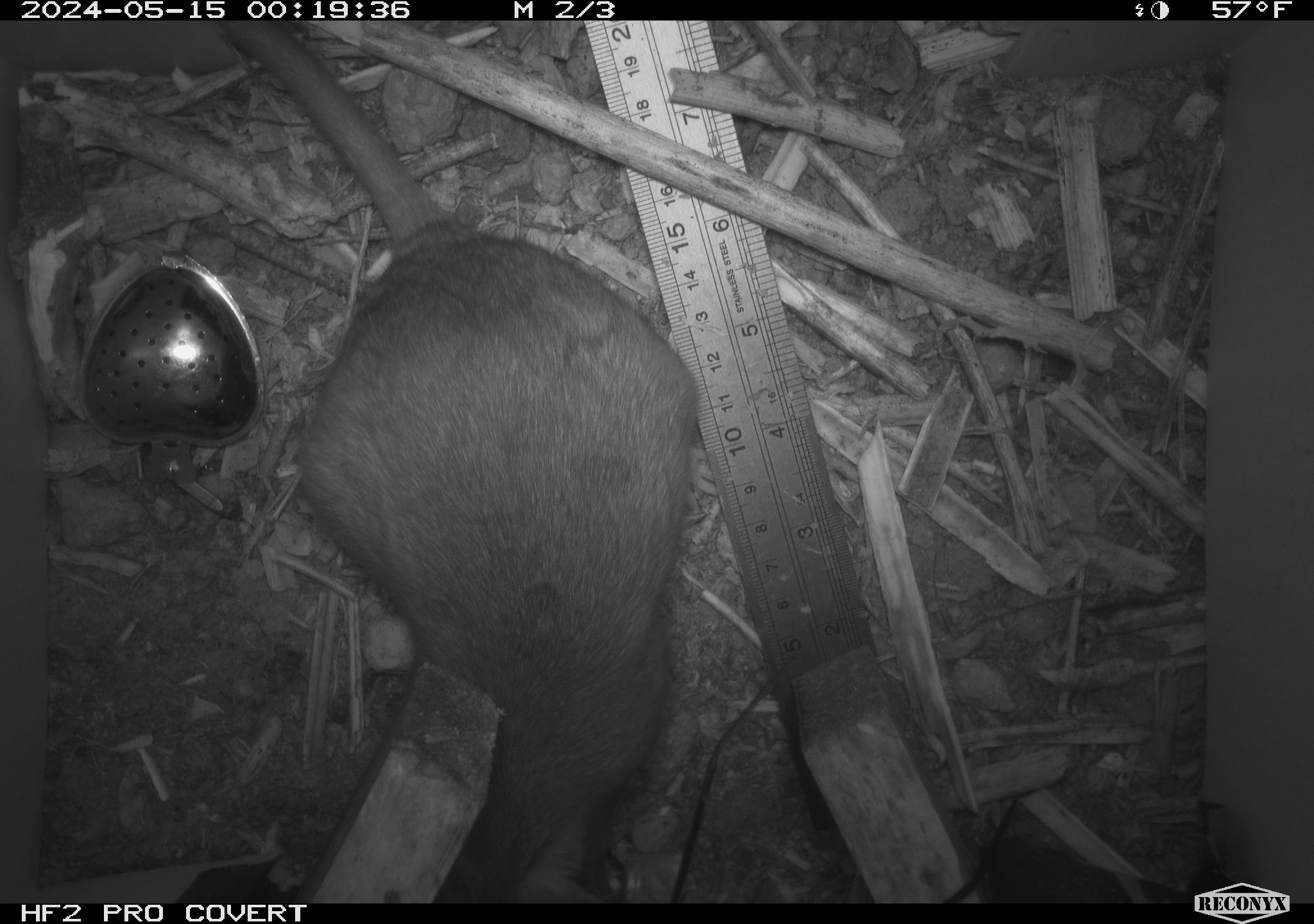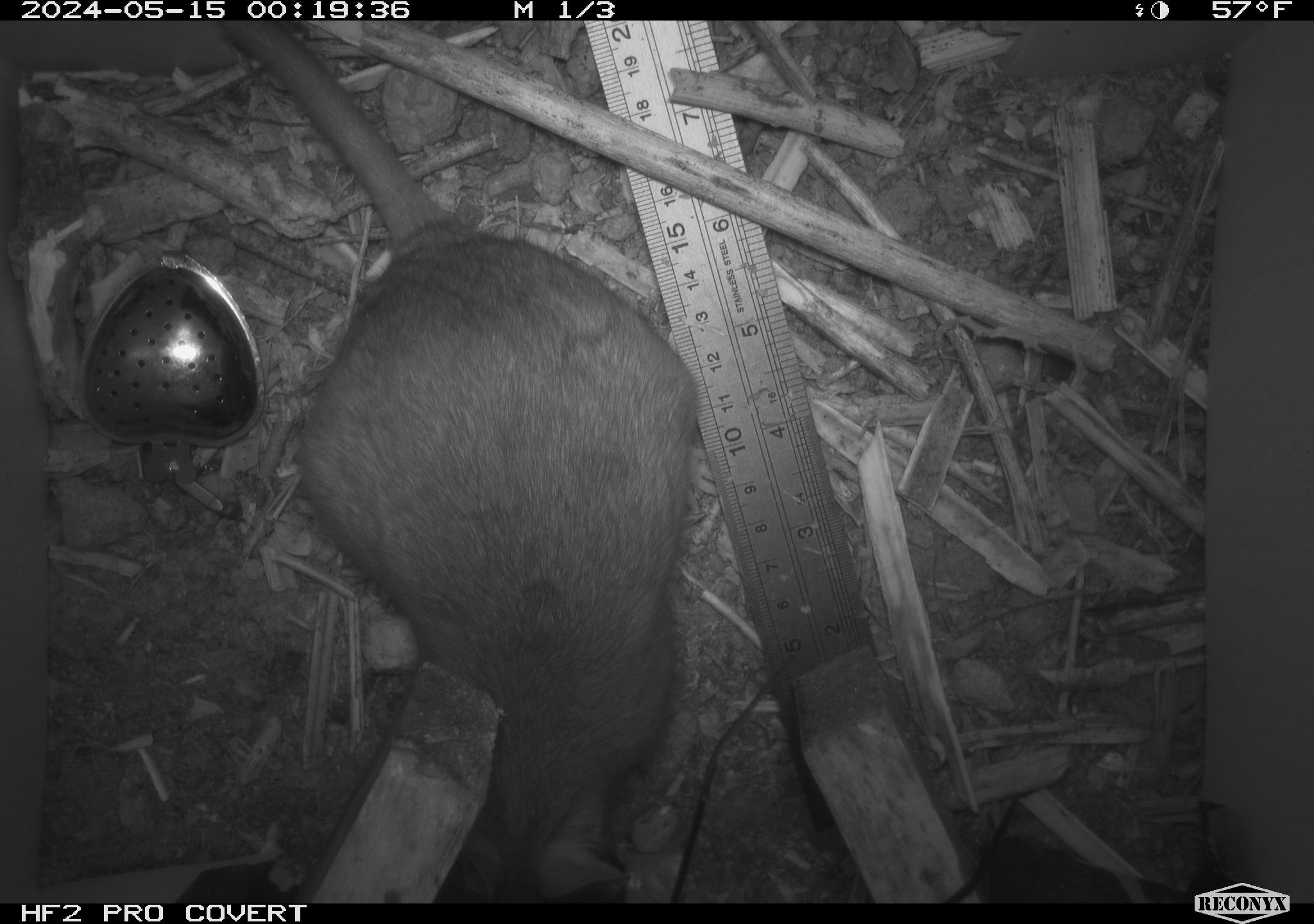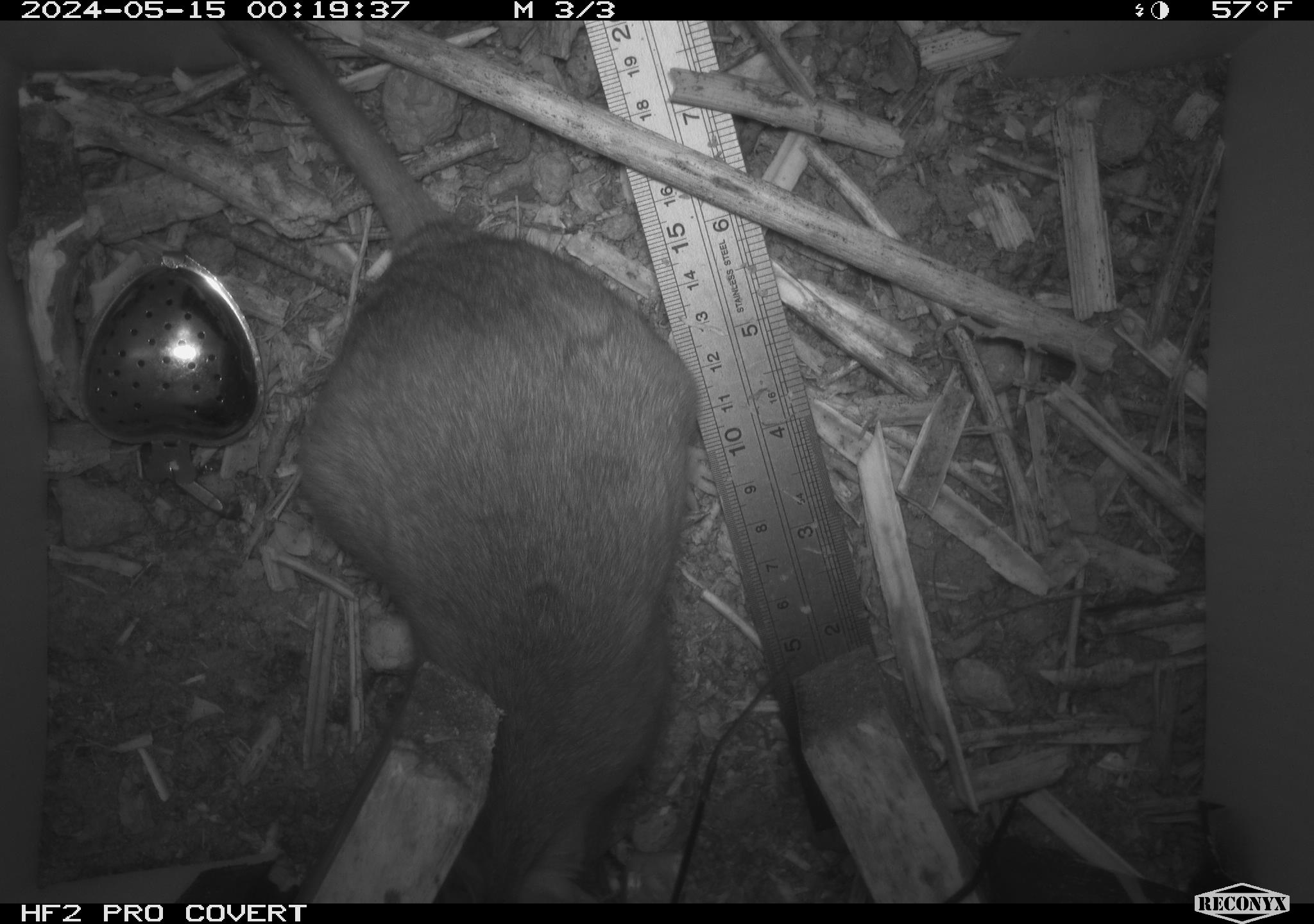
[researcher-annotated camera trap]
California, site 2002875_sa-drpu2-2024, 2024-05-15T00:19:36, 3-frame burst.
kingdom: Animalia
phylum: Chordata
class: Mammalia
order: Rodentia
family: Cricetidae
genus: Neotoma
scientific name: Neotoma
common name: pack rat or woodrat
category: neotoma species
Neotoma species (pack rat or woodrat) (Neotoma).